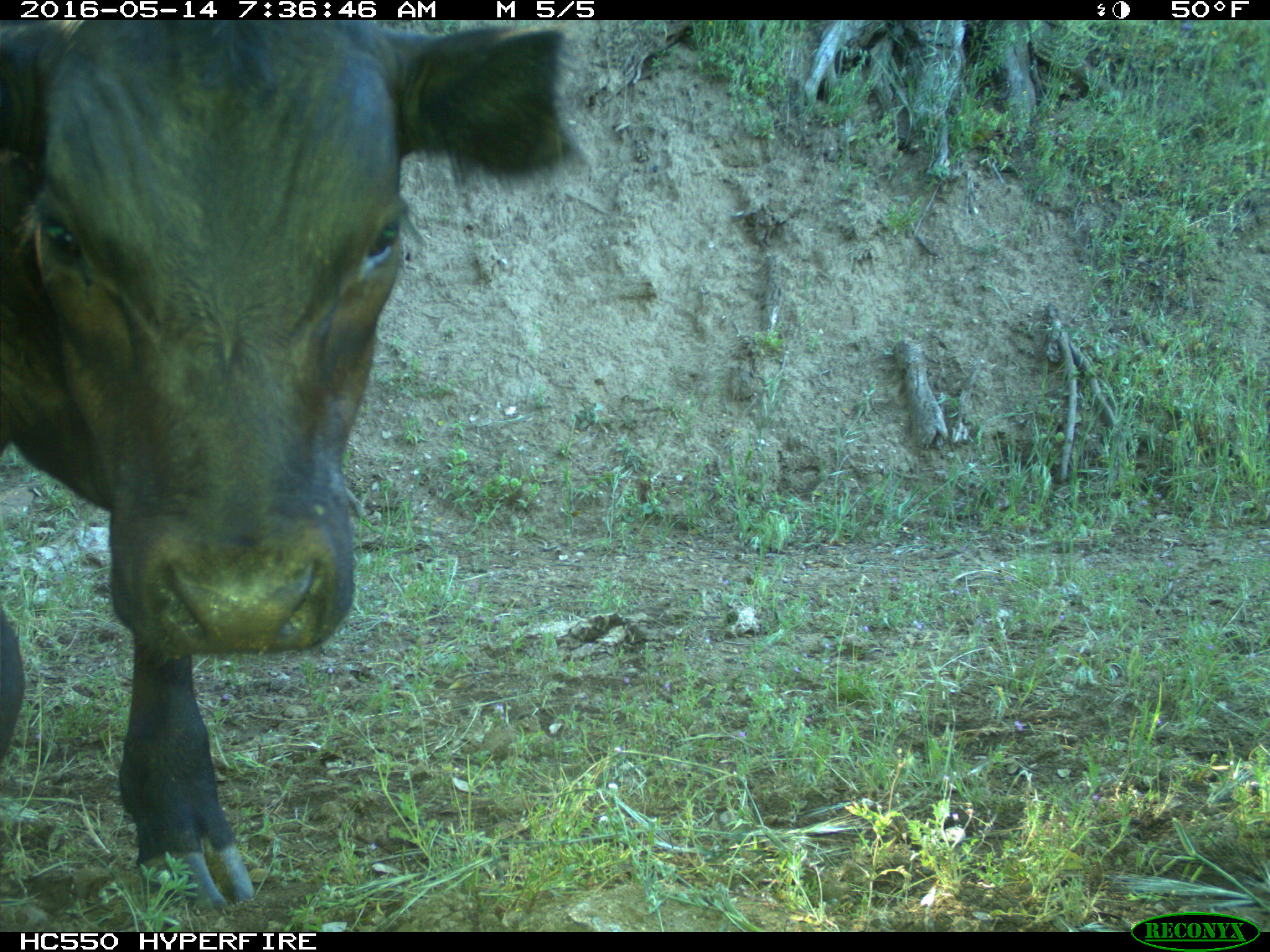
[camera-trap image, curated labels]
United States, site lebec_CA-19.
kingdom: Animalia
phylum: Chordata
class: Mammalia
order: Artiodactyla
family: Bovidae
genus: Bos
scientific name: Bos taurus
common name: domestic cow